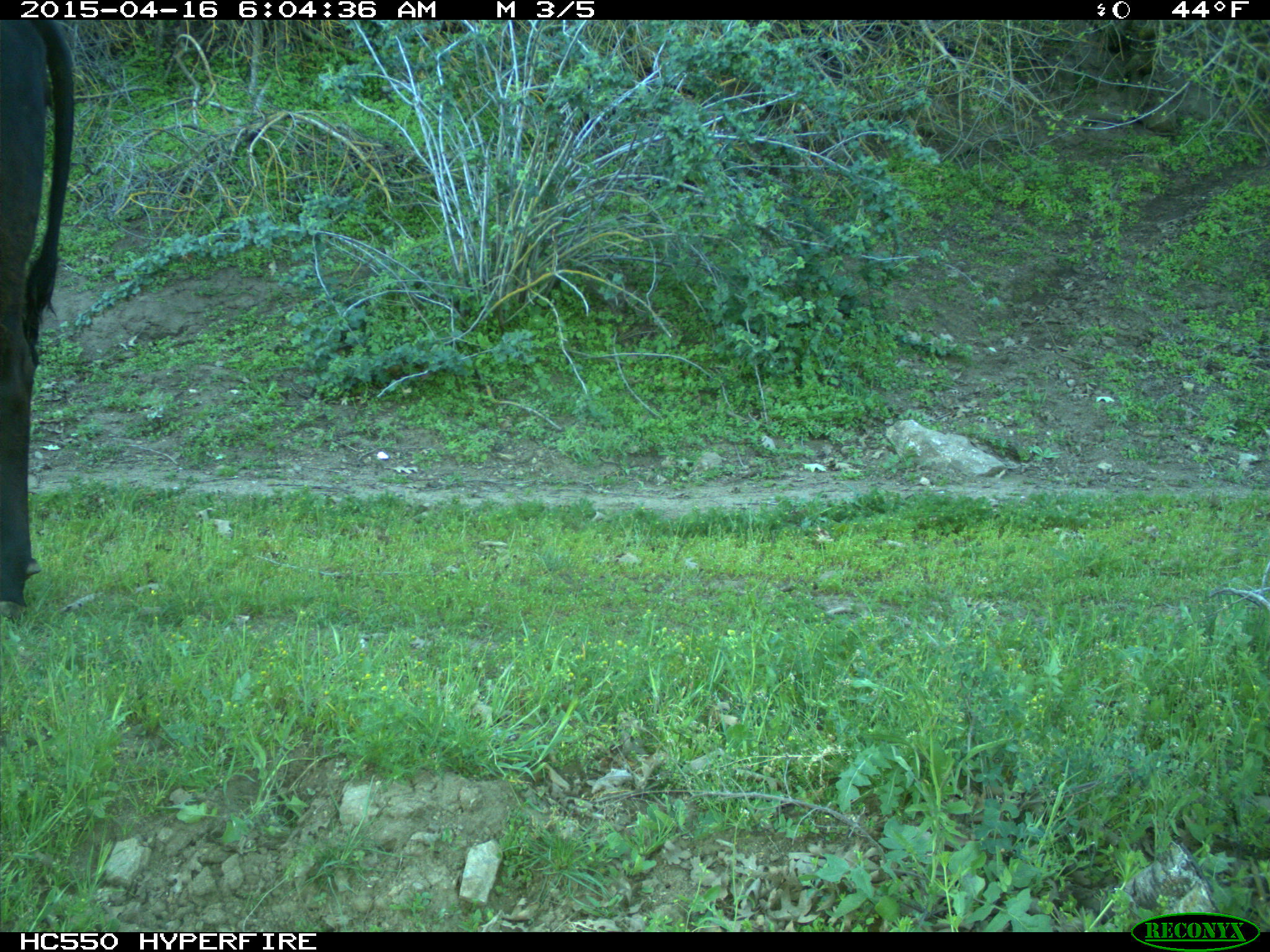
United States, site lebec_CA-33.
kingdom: Animalia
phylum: Chordata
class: Mammalia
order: Artiodactyla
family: Bovidae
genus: Bos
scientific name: Bos taurus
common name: domestic cow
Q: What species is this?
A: Bos taurus (domestic cow).